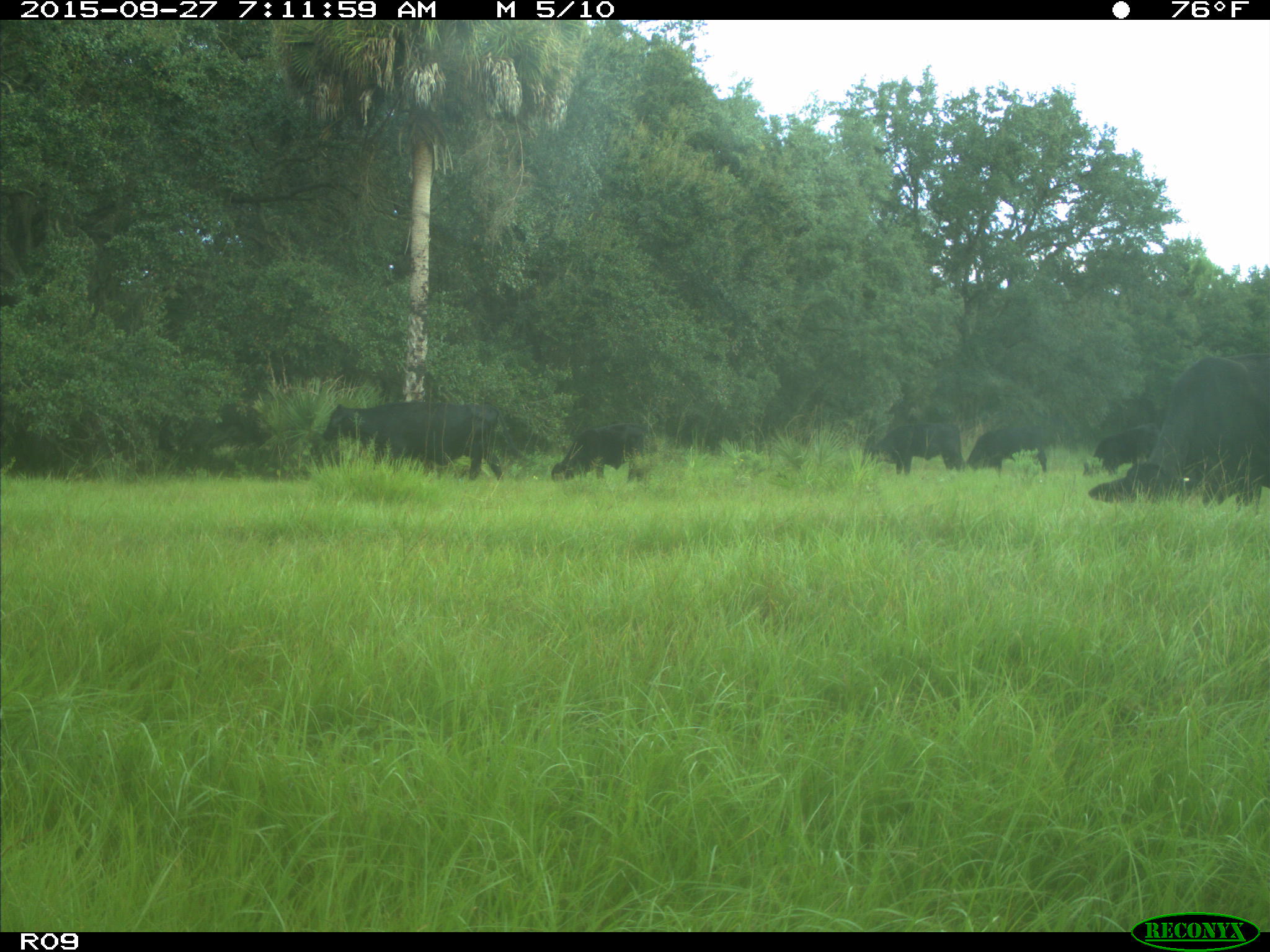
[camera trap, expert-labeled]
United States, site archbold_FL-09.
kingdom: Animalia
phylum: Chordata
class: Mammalia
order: Artiodactyla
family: Bovidae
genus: Bos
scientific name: Bos taurus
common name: domestic cow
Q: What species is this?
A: Bos taurus (domestic cow).